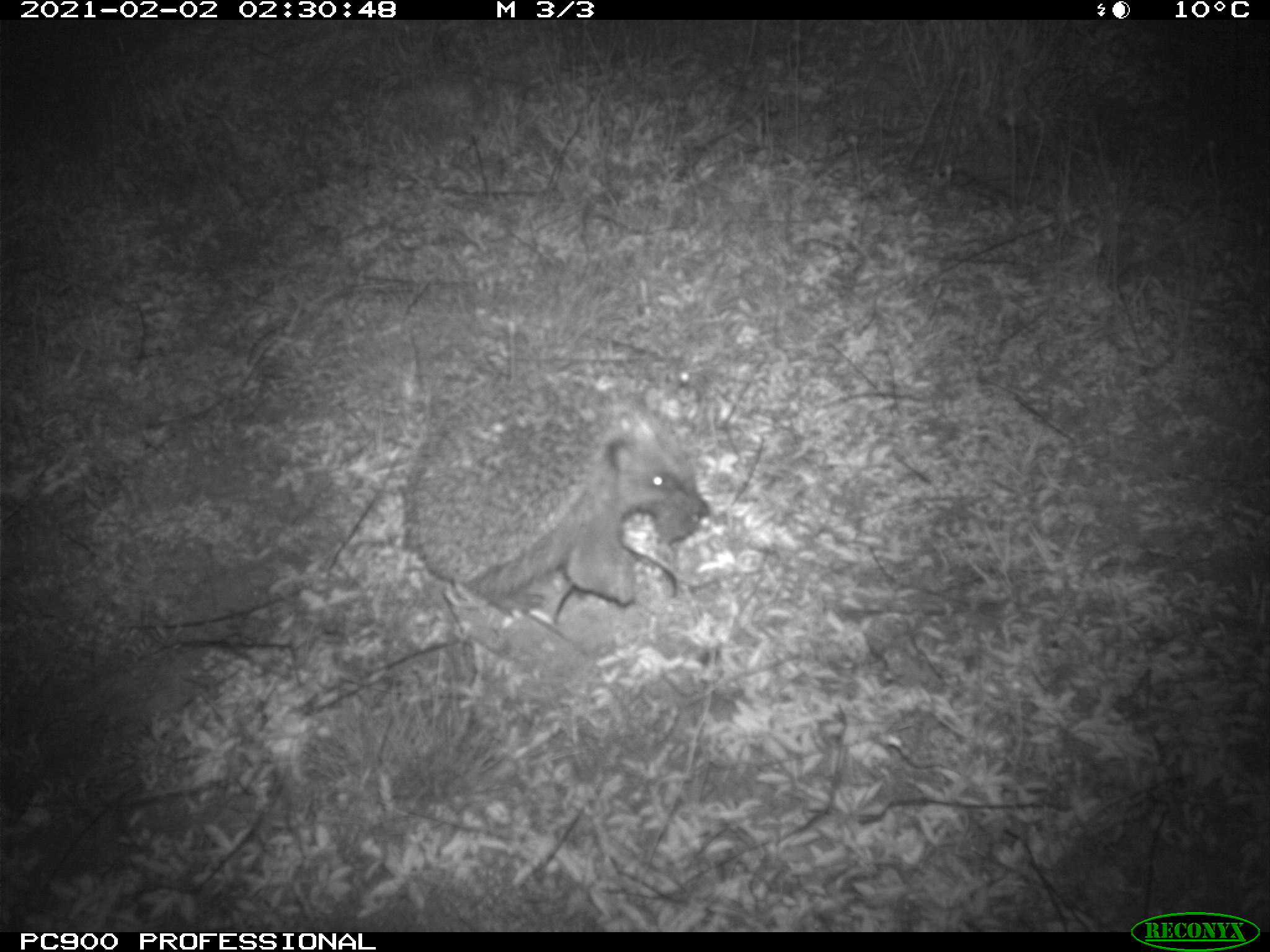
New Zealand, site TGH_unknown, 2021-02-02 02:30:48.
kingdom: Animalia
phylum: Chordata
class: Mammalia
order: Eulipotyphla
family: Erinaceidae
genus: Erinaceus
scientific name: Erinaceus europaeus europaeus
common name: european hedgehog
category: hedgehog